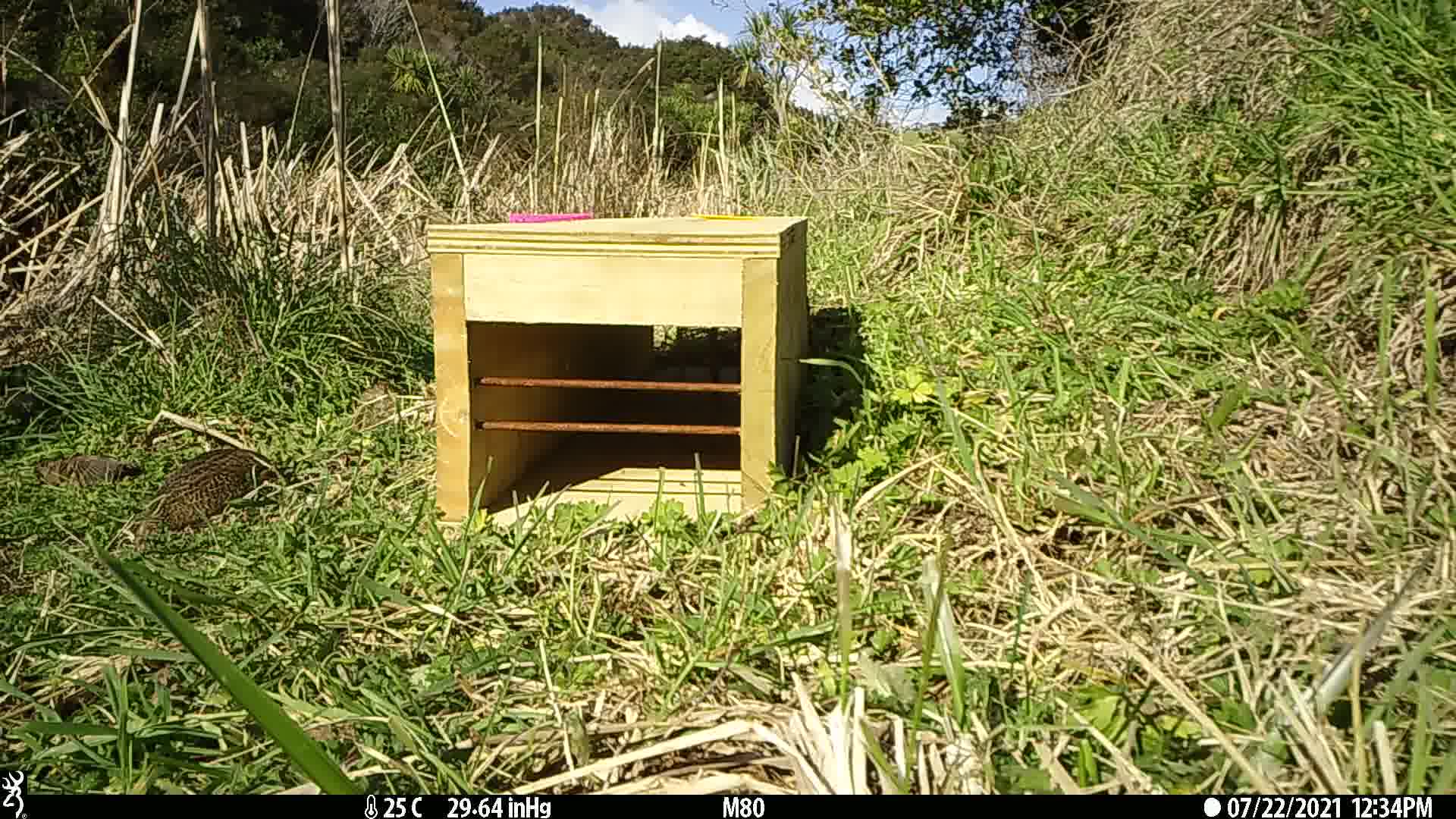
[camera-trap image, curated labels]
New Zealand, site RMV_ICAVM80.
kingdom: Animalia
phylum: Chordata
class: Aves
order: Galliformes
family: Phasianidae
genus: Synoicus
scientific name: Synoicus ypsilophorus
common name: brown quail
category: quail brown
Quail brown (brown quail) (Synoicus ypsilophorus).